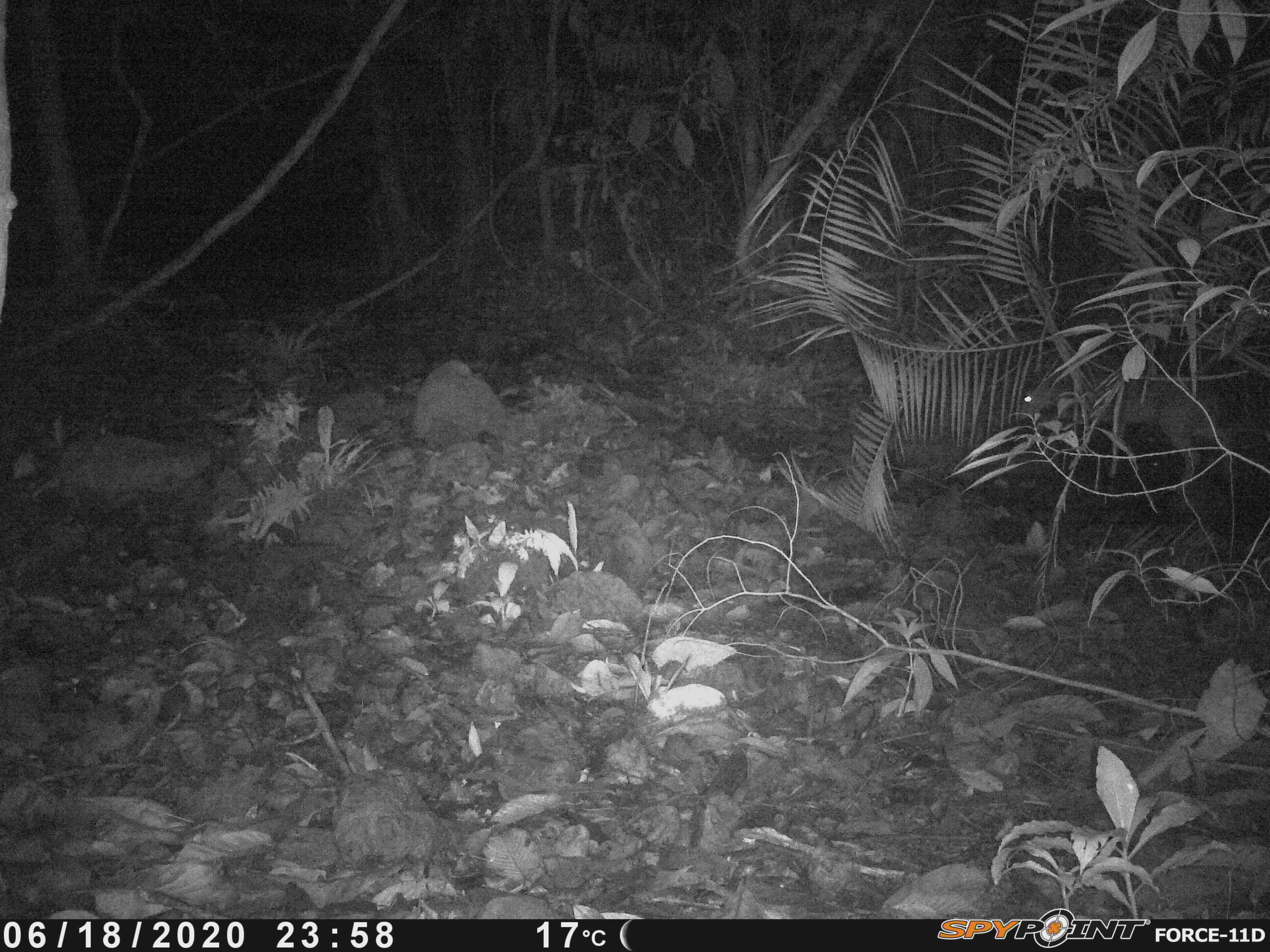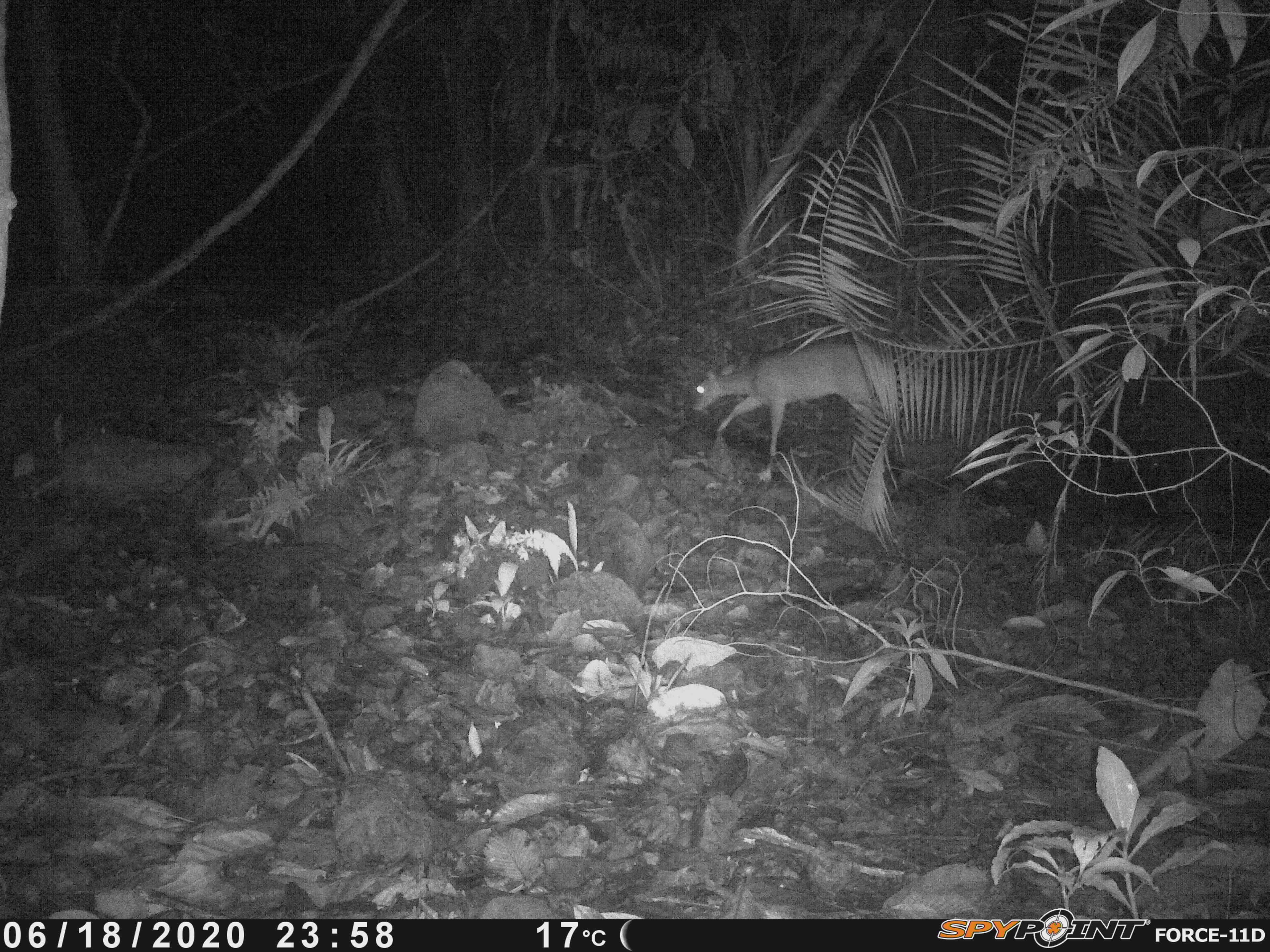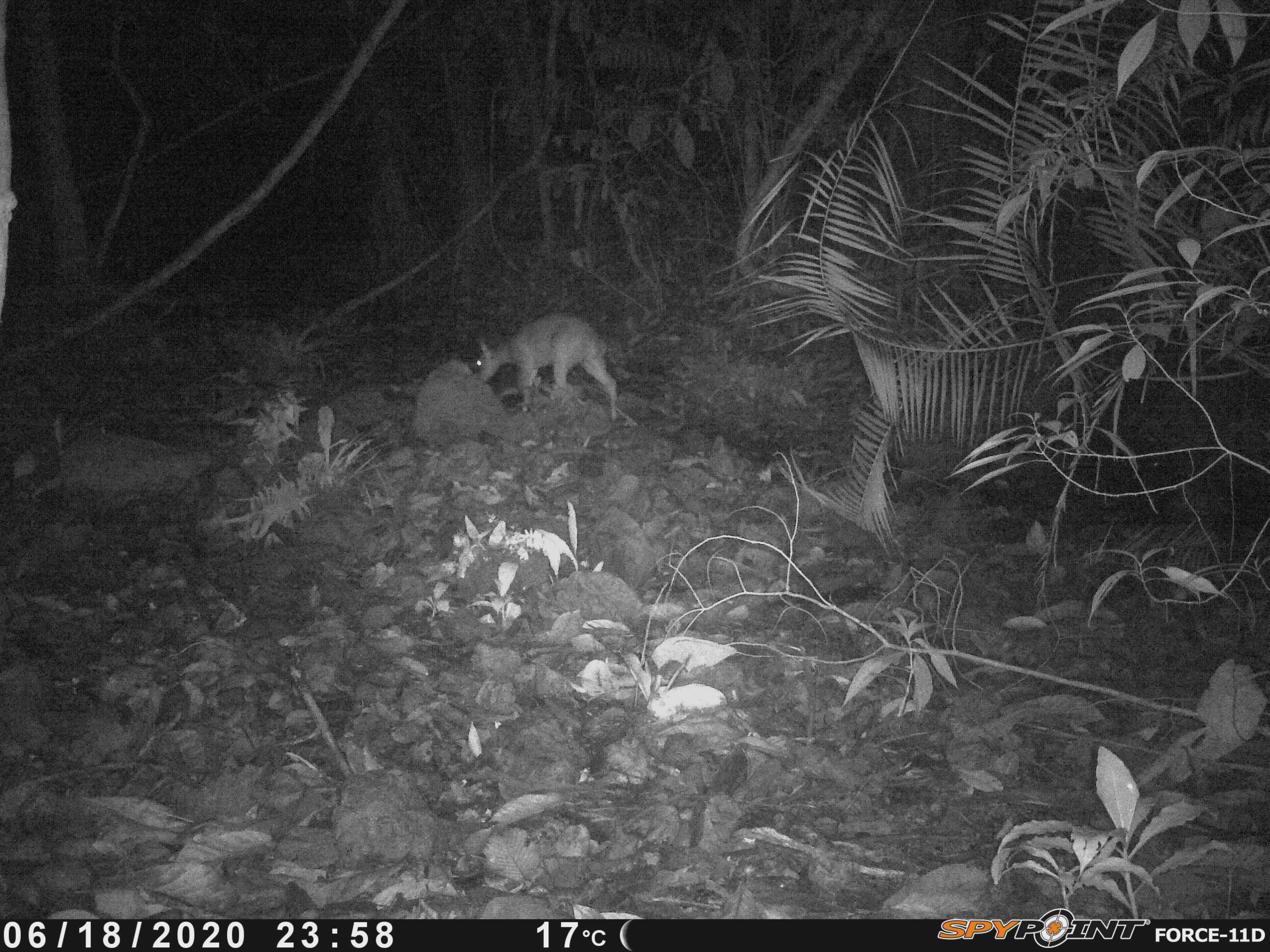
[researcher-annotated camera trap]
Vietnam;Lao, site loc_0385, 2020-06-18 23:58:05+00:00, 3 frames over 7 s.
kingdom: Animalia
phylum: Chordata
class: Mammalia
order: Artiodactyla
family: Cervidae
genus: Muntiacus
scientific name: Muntiacus vuquangensis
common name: large-antlered muntjac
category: large antlered muntjac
Large antlered muntjac (large-antlered muntjac) (Muntiacus vuquangensis). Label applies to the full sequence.